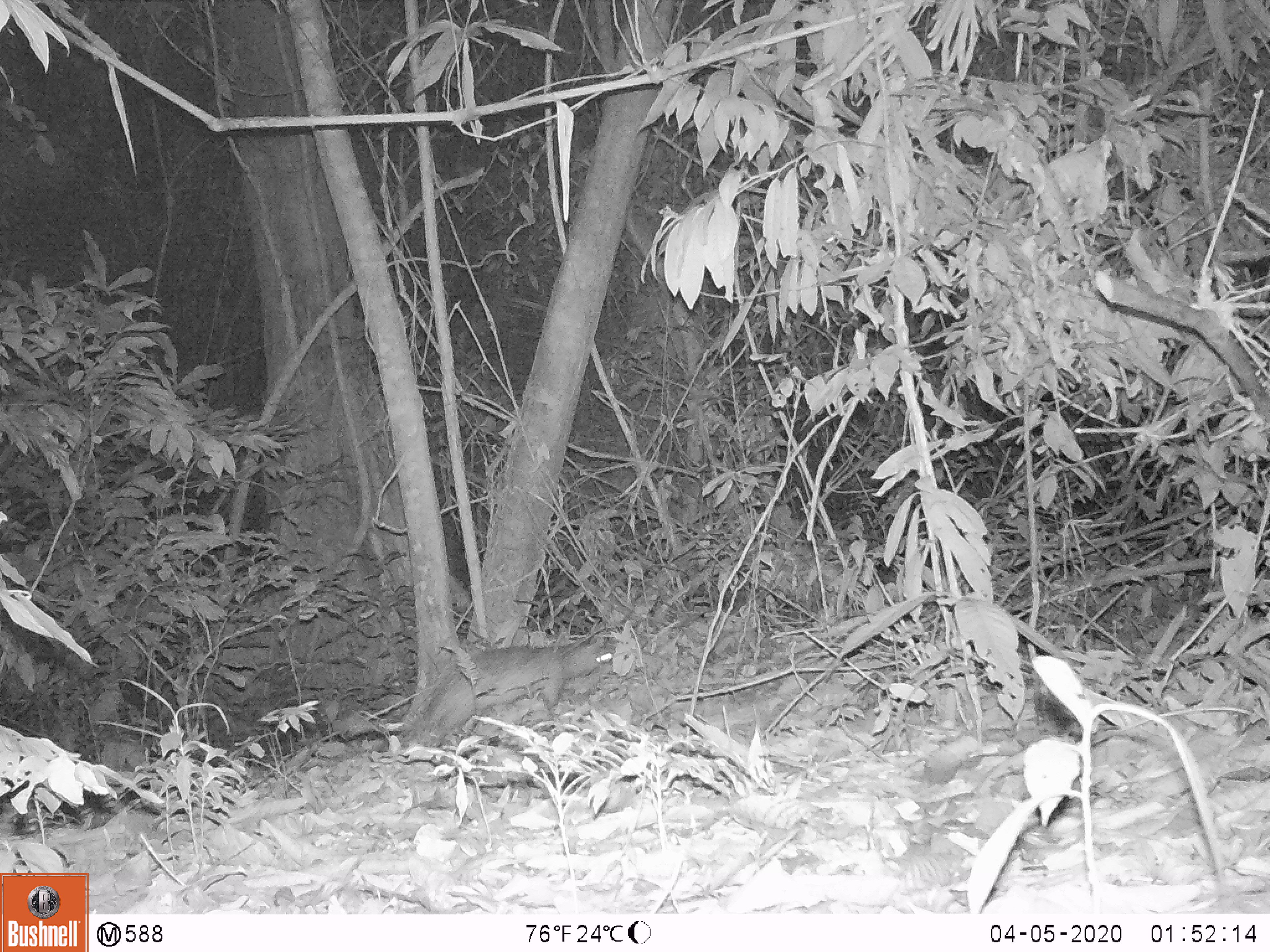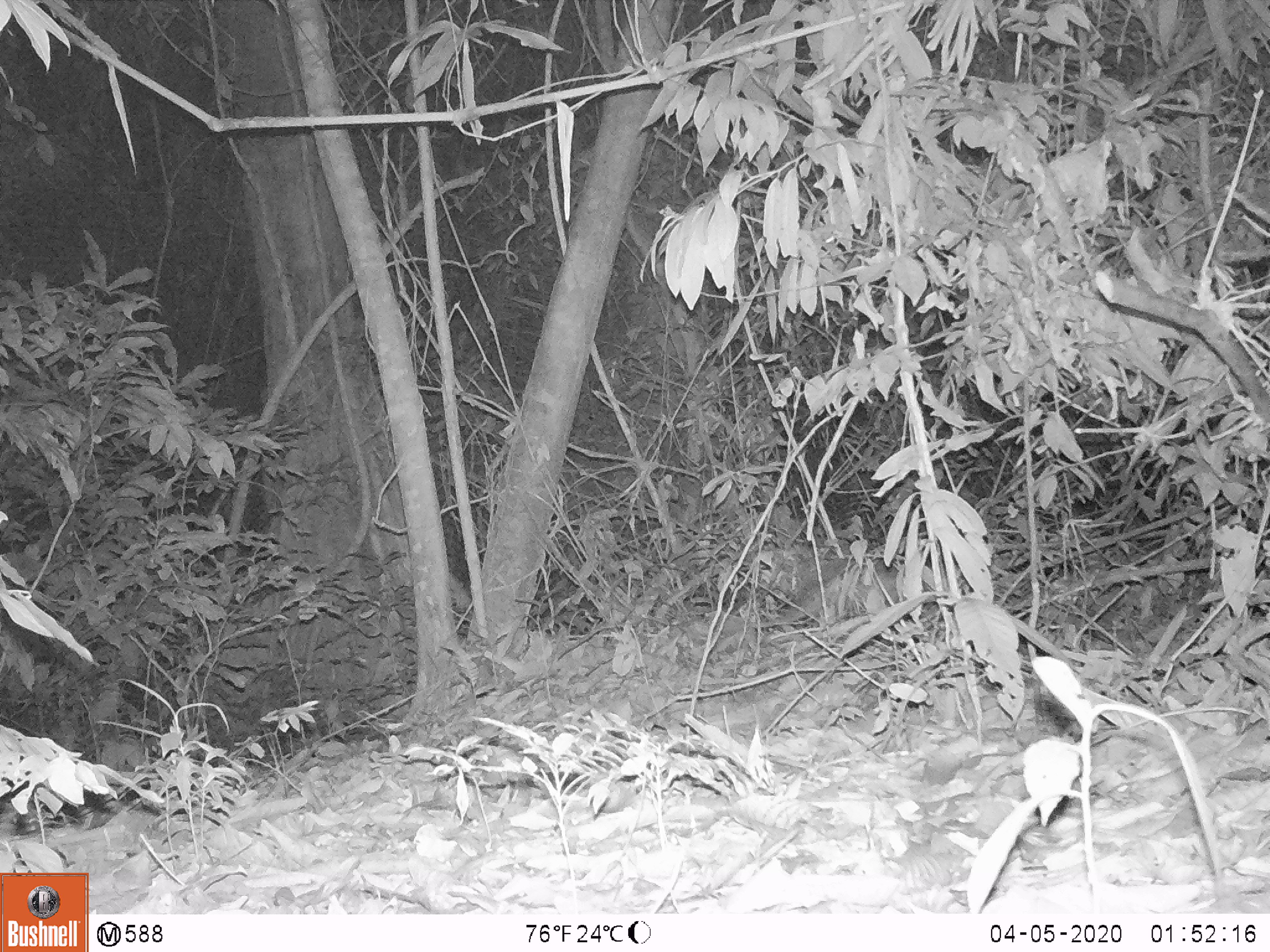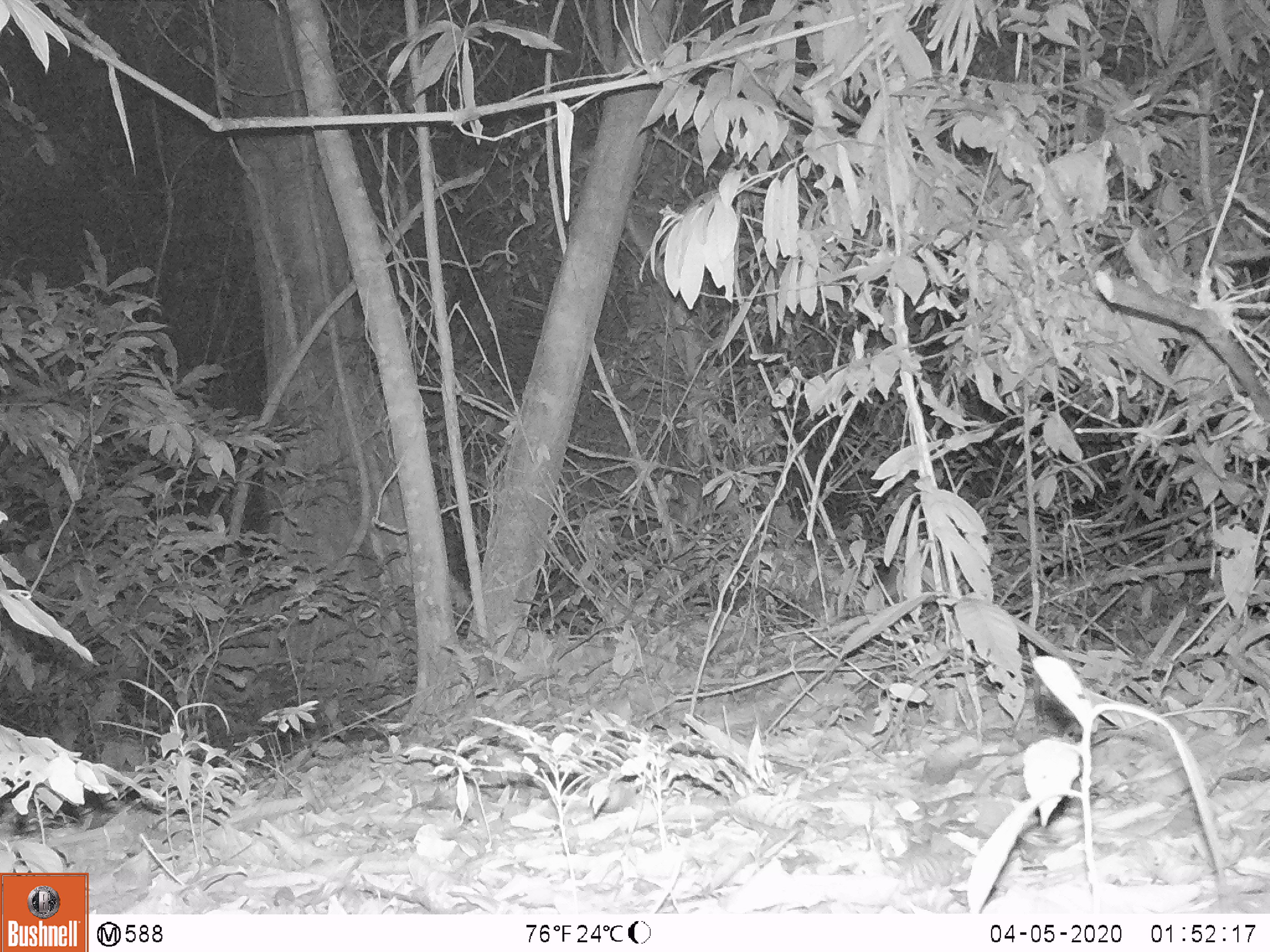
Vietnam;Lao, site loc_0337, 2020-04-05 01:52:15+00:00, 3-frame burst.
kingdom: Animalia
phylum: Chordata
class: Mammalia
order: Rodentia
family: Hystricidae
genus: Atherurus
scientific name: Atherurus macrourus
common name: asiatic brush-tailed porcupine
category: asiatic brush tailed porcupine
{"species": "asiatic brush tailed porcupine (asiatic brush-tailed porcupine) (Atherurus macrourus)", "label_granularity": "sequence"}